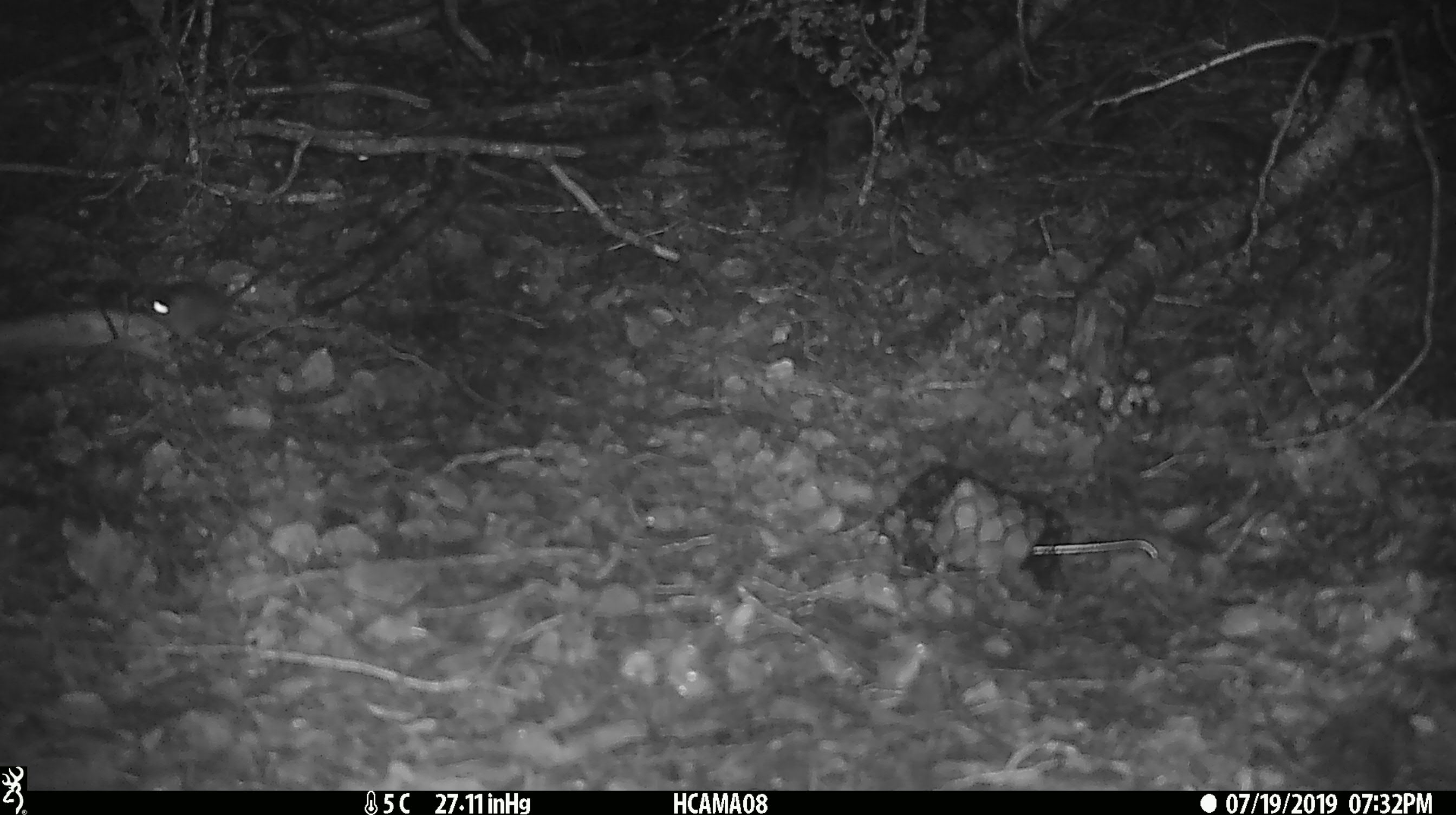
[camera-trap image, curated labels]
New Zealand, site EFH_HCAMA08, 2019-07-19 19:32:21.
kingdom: Animalia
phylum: Chordata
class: Mammalia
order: Rodentia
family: Muridae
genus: Mus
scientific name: Mus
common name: mouse